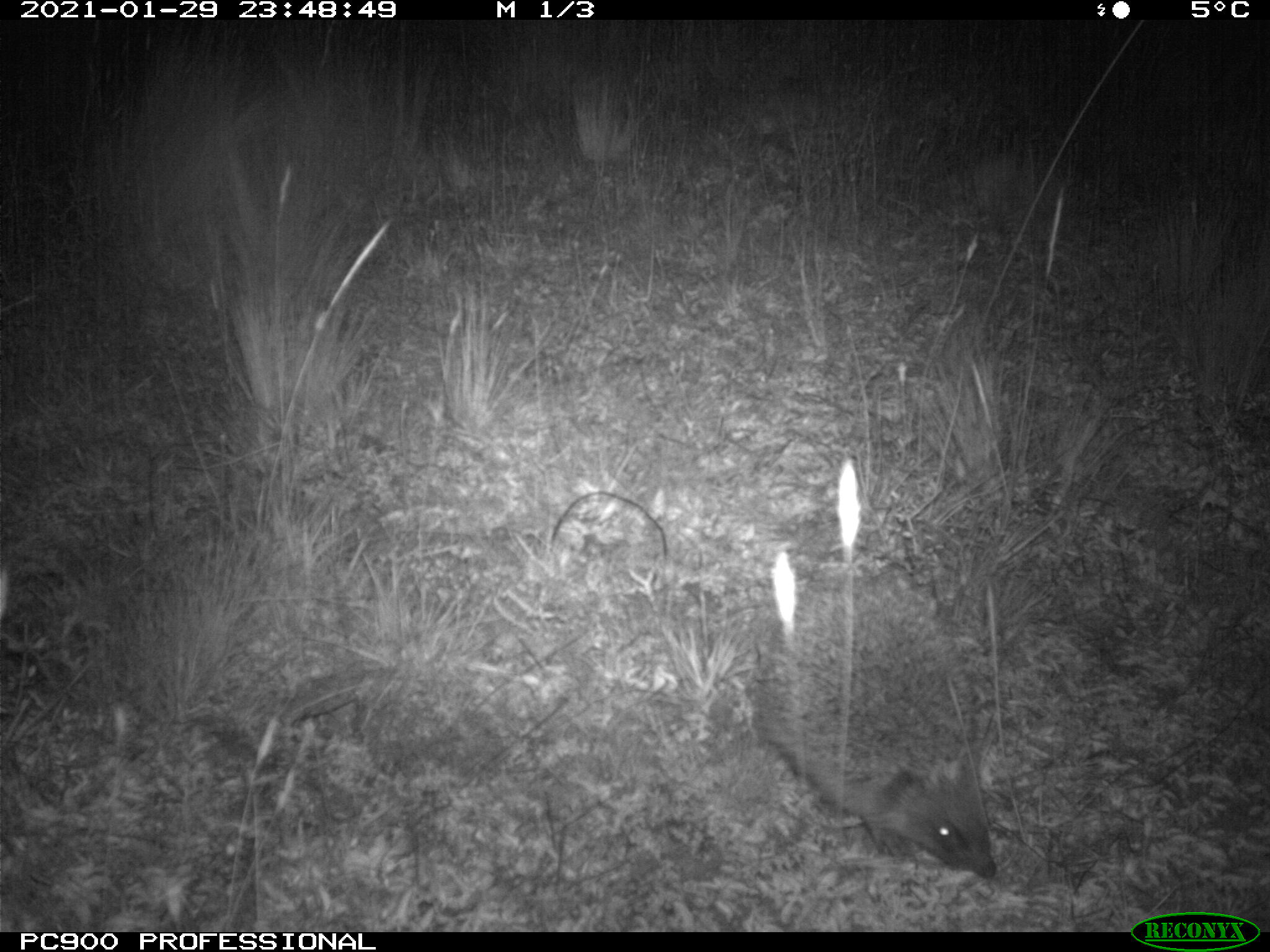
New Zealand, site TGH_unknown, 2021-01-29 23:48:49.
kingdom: Animalia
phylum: Chordata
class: Mammalia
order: Eulipotyphla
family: Erinaceidae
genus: Erinaceus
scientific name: Erinaceus europaeus europaeus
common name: european hedgehog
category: hedgehog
Hedgehog (european hedgehog) (Erinaceus europaeus europaeus).